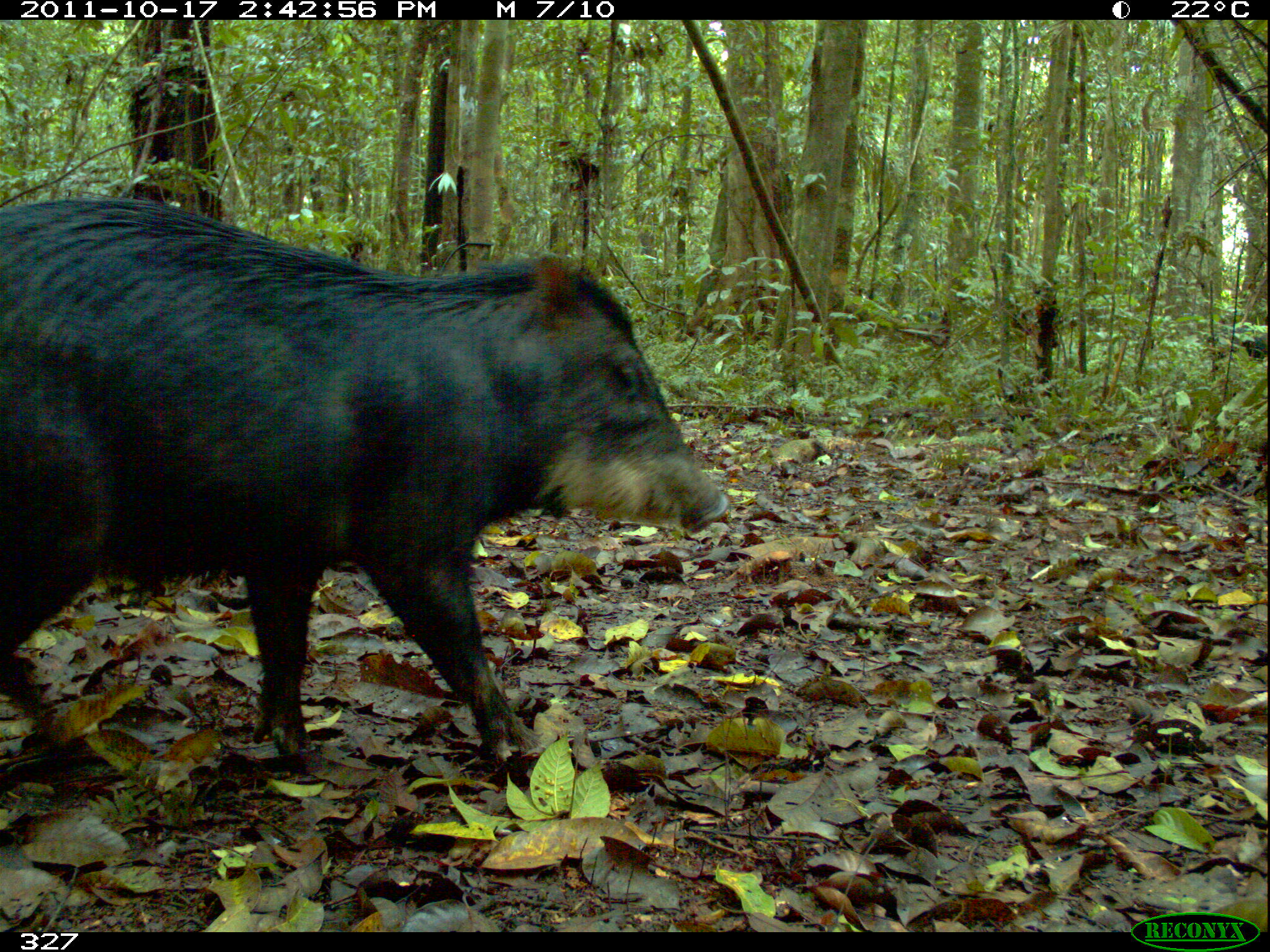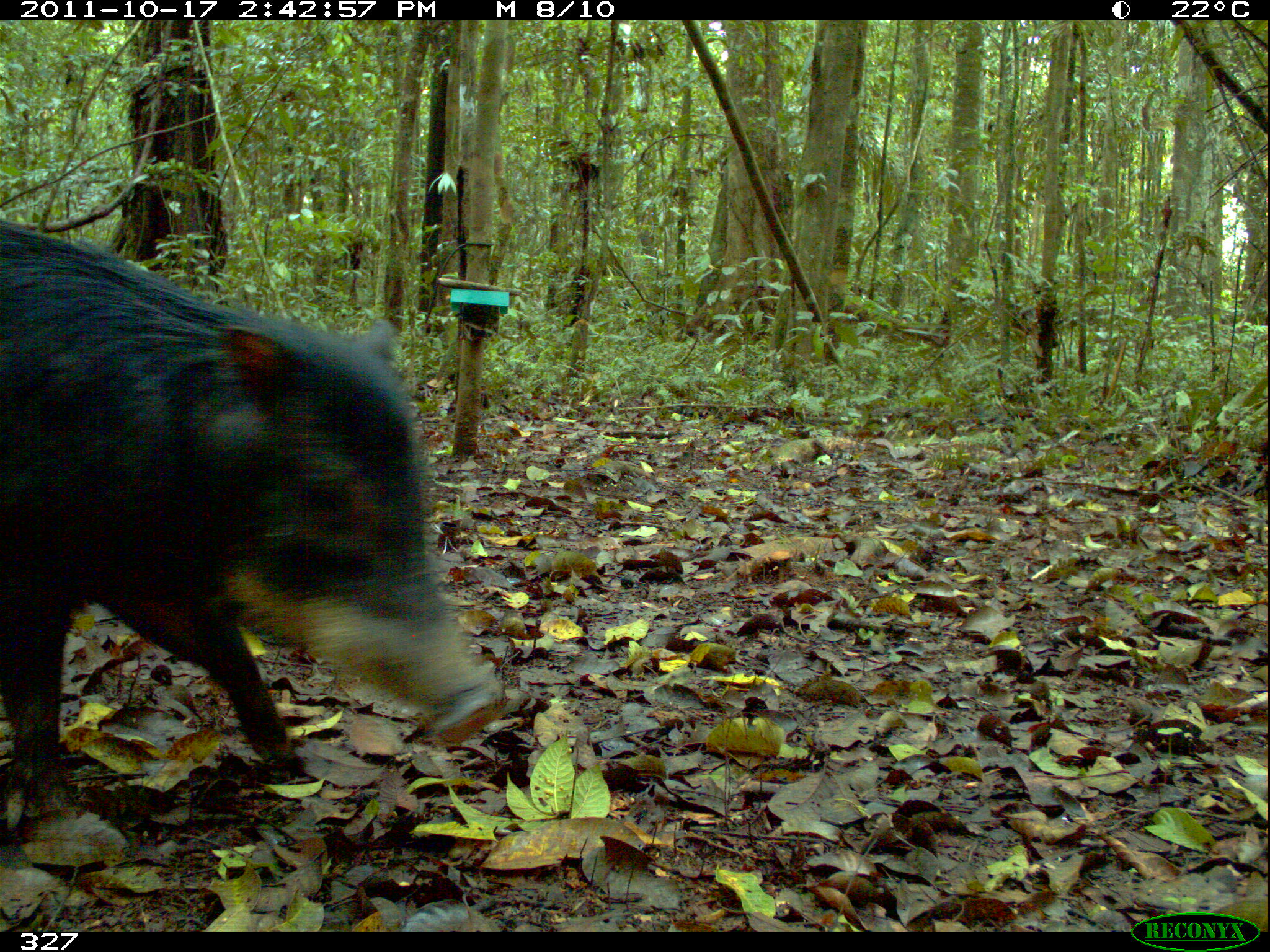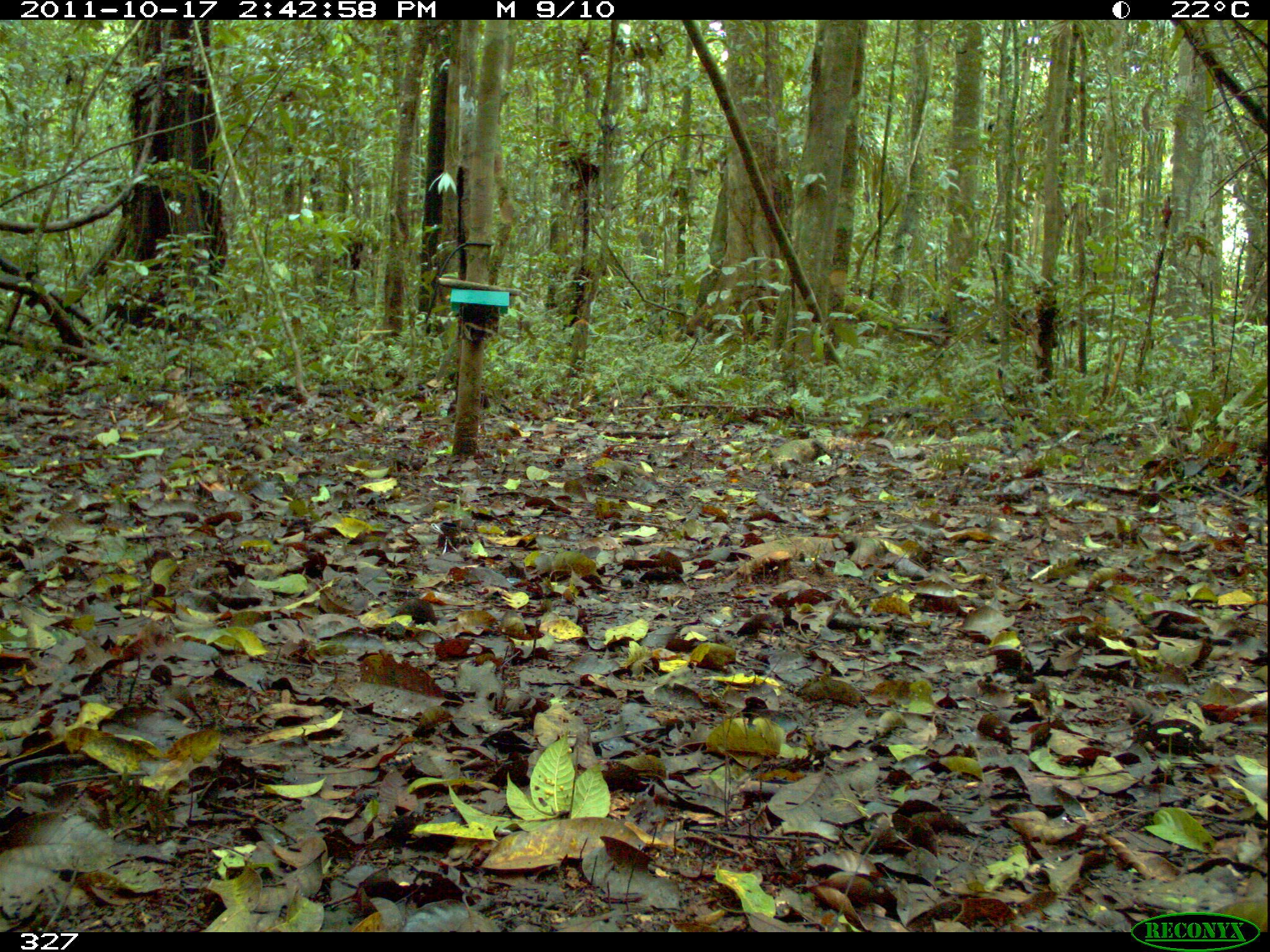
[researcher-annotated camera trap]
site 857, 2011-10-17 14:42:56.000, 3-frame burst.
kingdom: Animalia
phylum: Chordata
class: Mammalia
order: Artiodactyla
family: Tayassuidae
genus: Tayassu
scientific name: Tayassu pecari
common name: white-lipped peccary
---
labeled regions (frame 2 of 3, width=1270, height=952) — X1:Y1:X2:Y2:
tayassu pecari: 0:218:509:843; 1007:302:1061:349